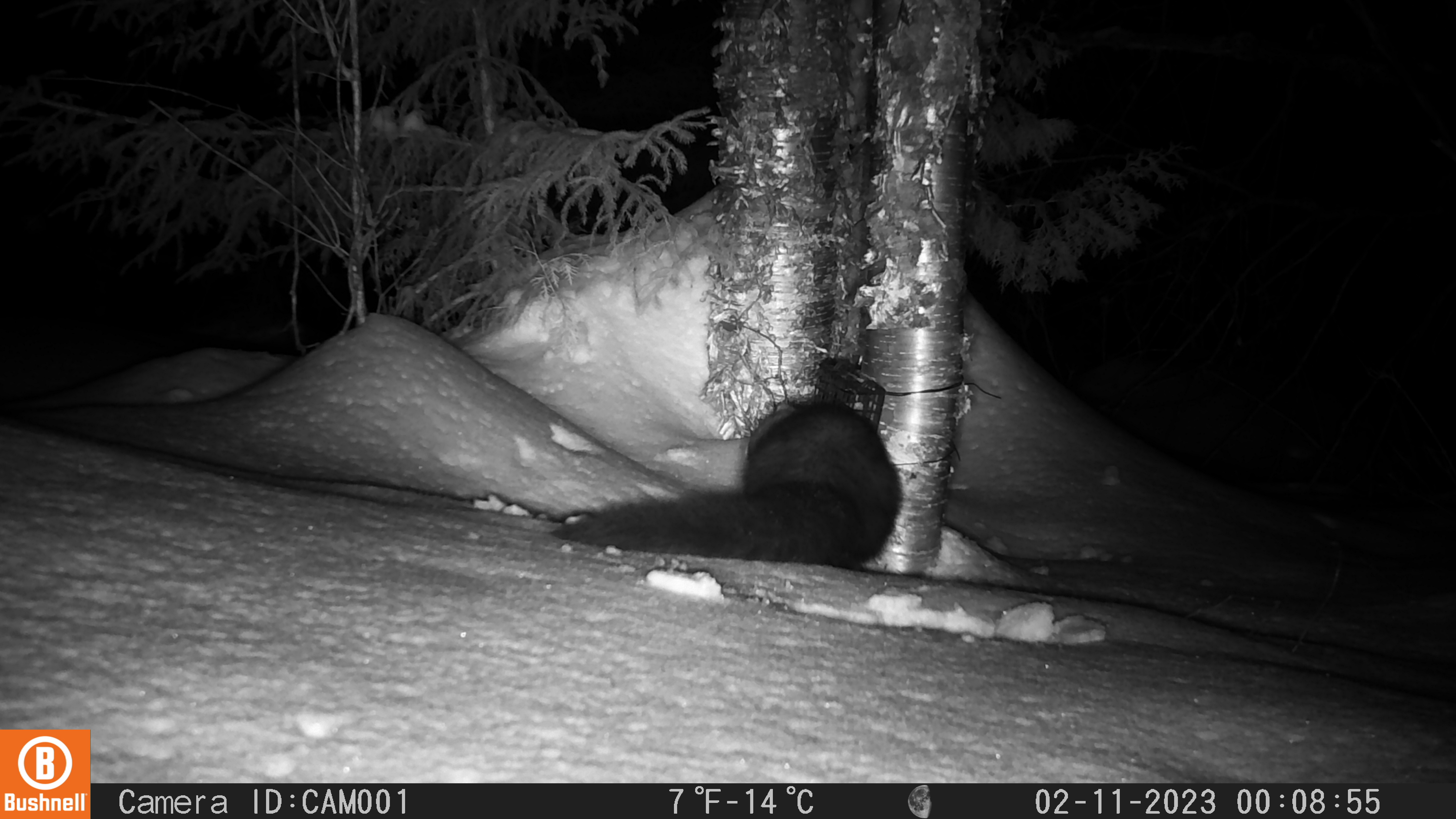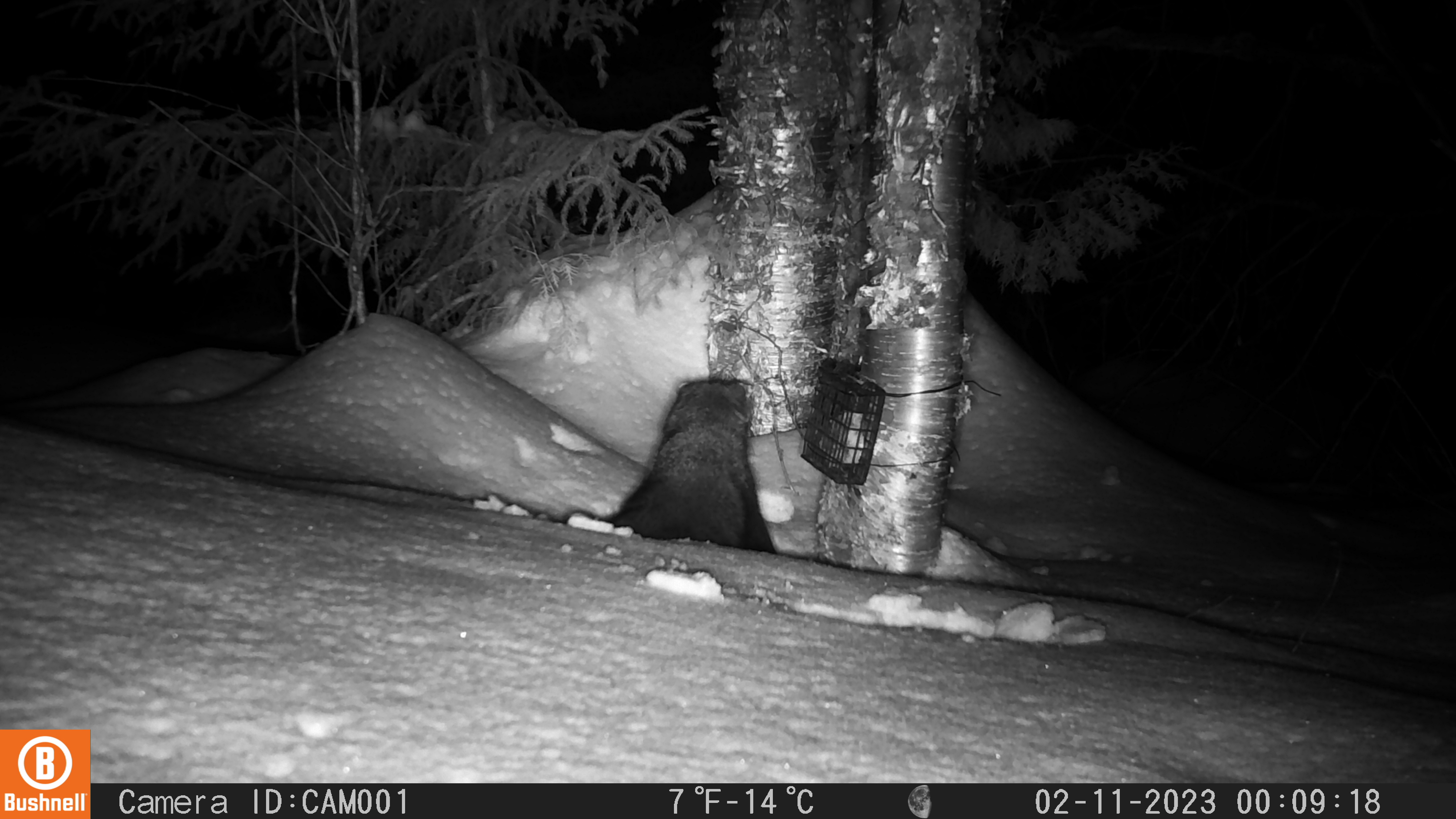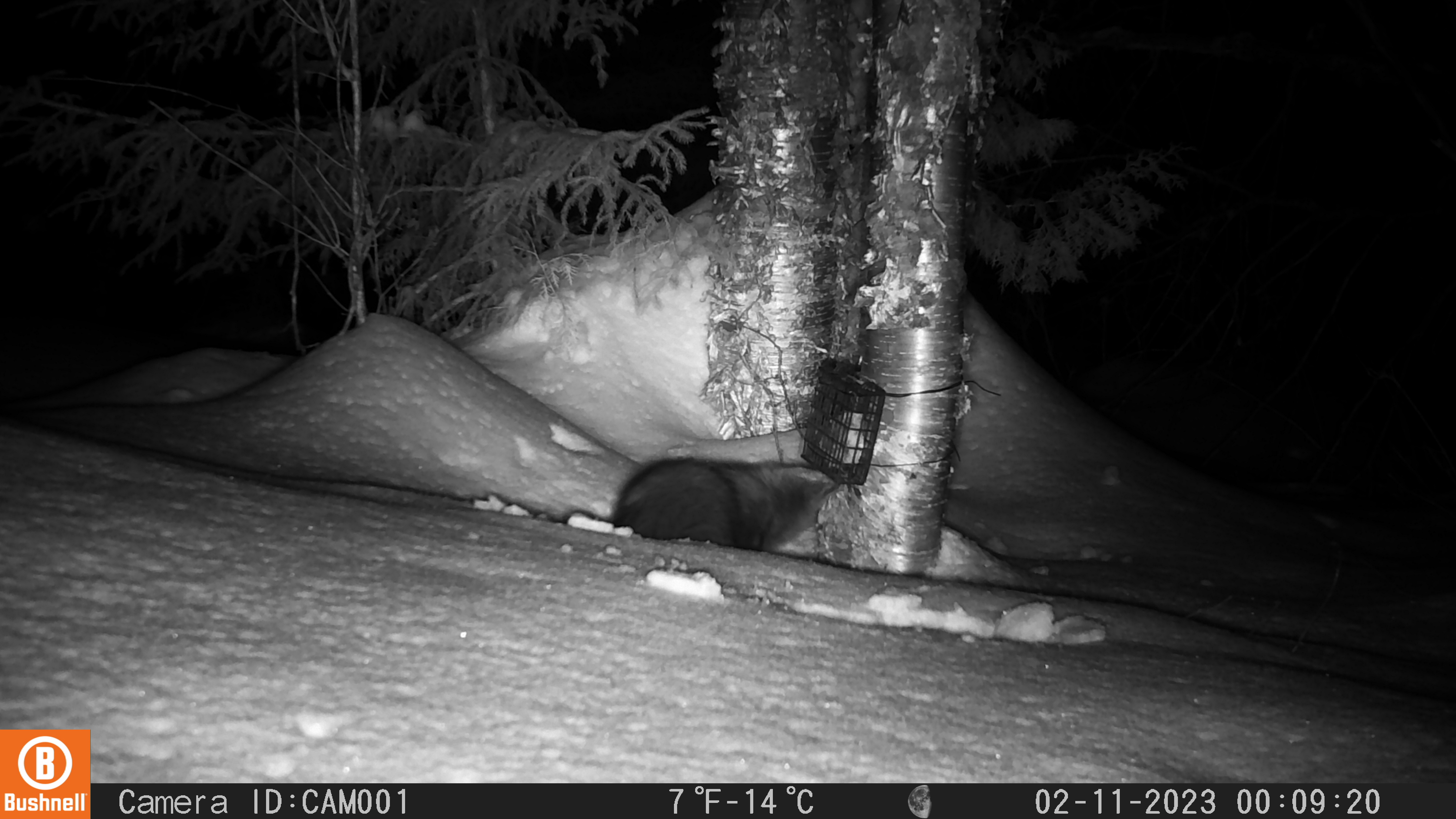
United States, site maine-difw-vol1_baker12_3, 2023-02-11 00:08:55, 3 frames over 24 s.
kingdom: Animalia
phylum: Chordata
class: Mammalia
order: Carnivora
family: Mustelidae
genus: Pekania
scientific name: Pekania pennanti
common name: fisher